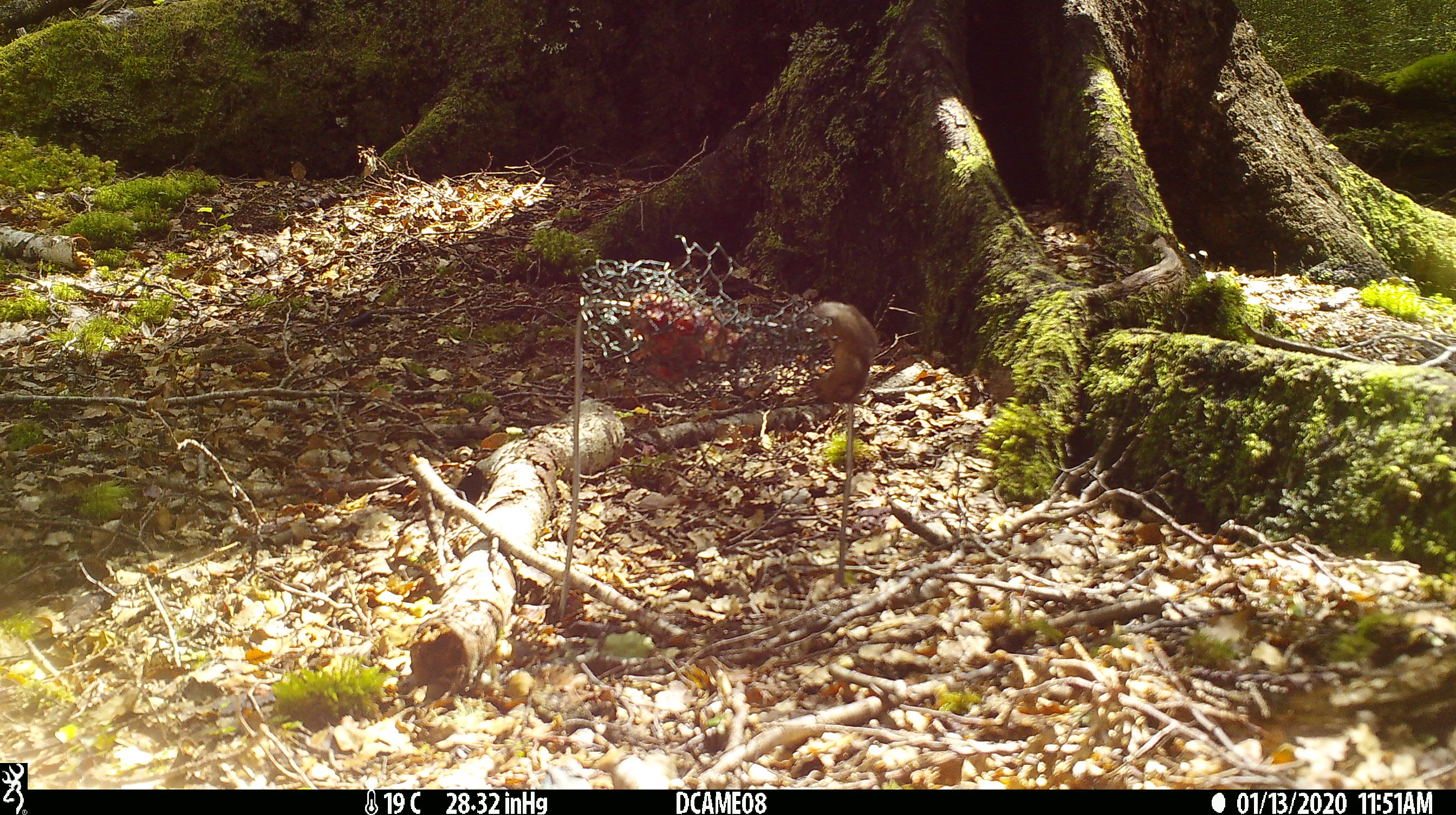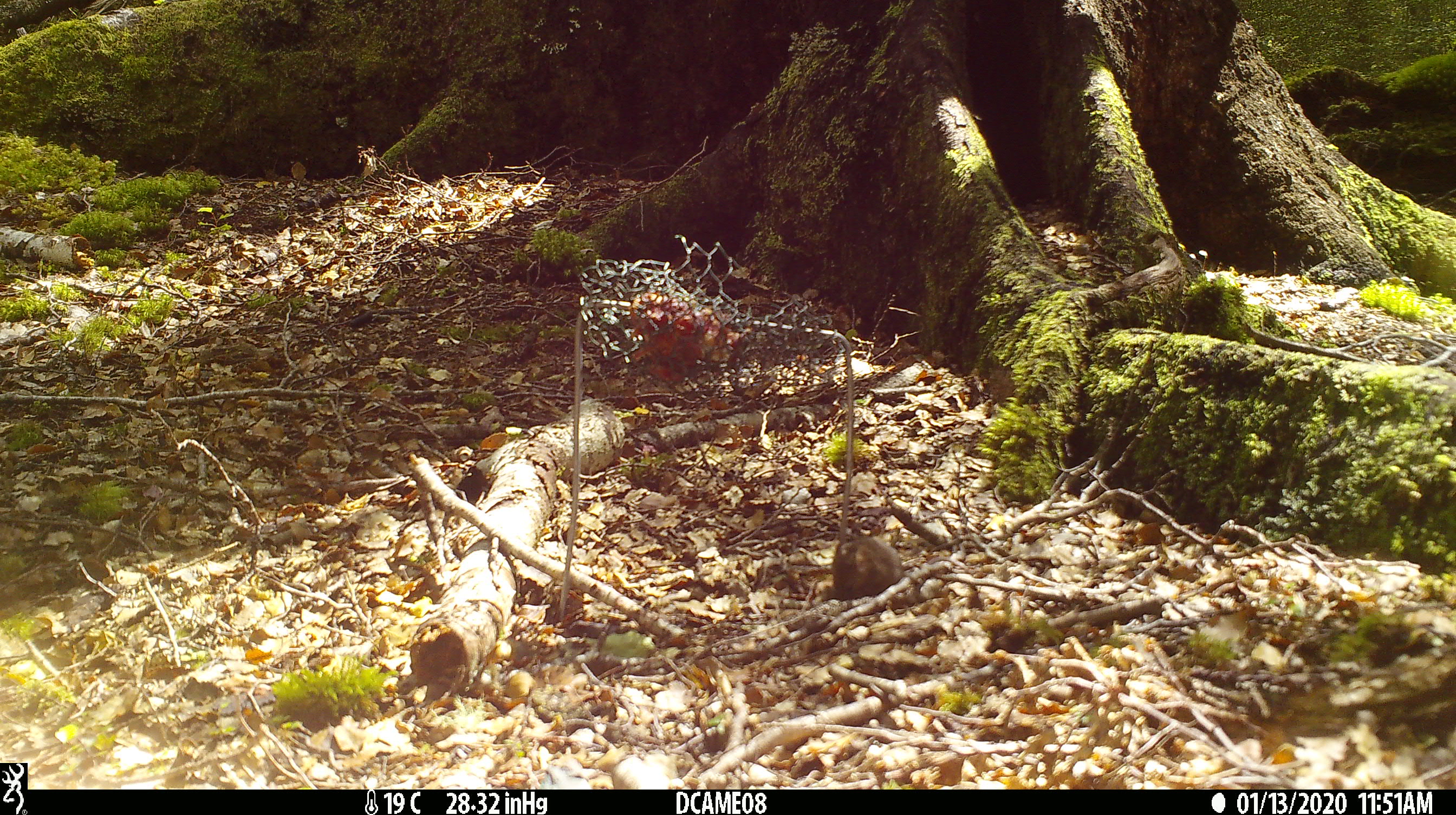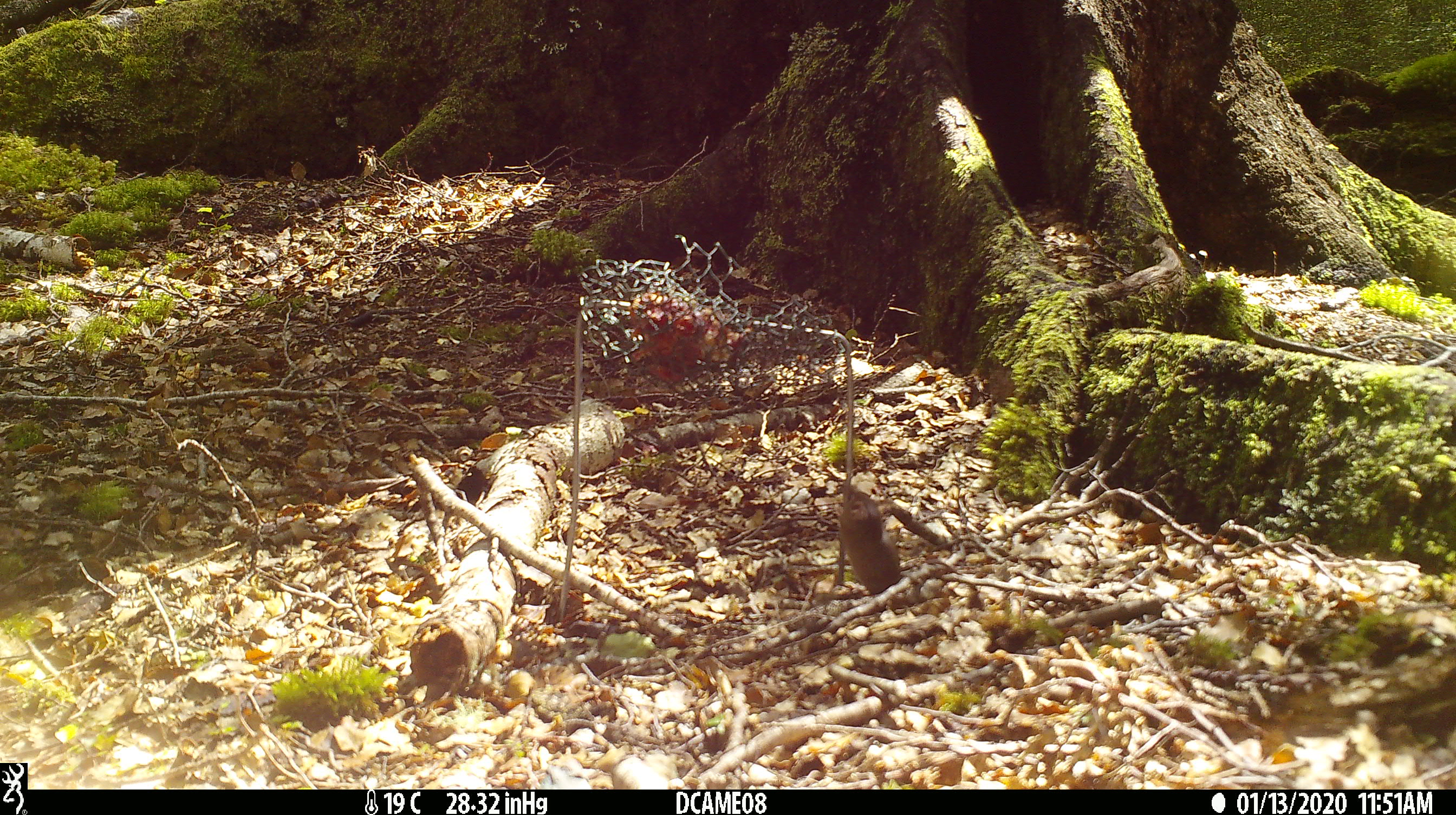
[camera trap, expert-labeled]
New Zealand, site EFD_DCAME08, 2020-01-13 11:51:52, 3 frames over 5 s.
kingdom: Animalia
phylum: Chordata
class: Mammalia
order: Rodentia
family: Muridae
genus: Mus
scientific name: Mus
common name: mouse